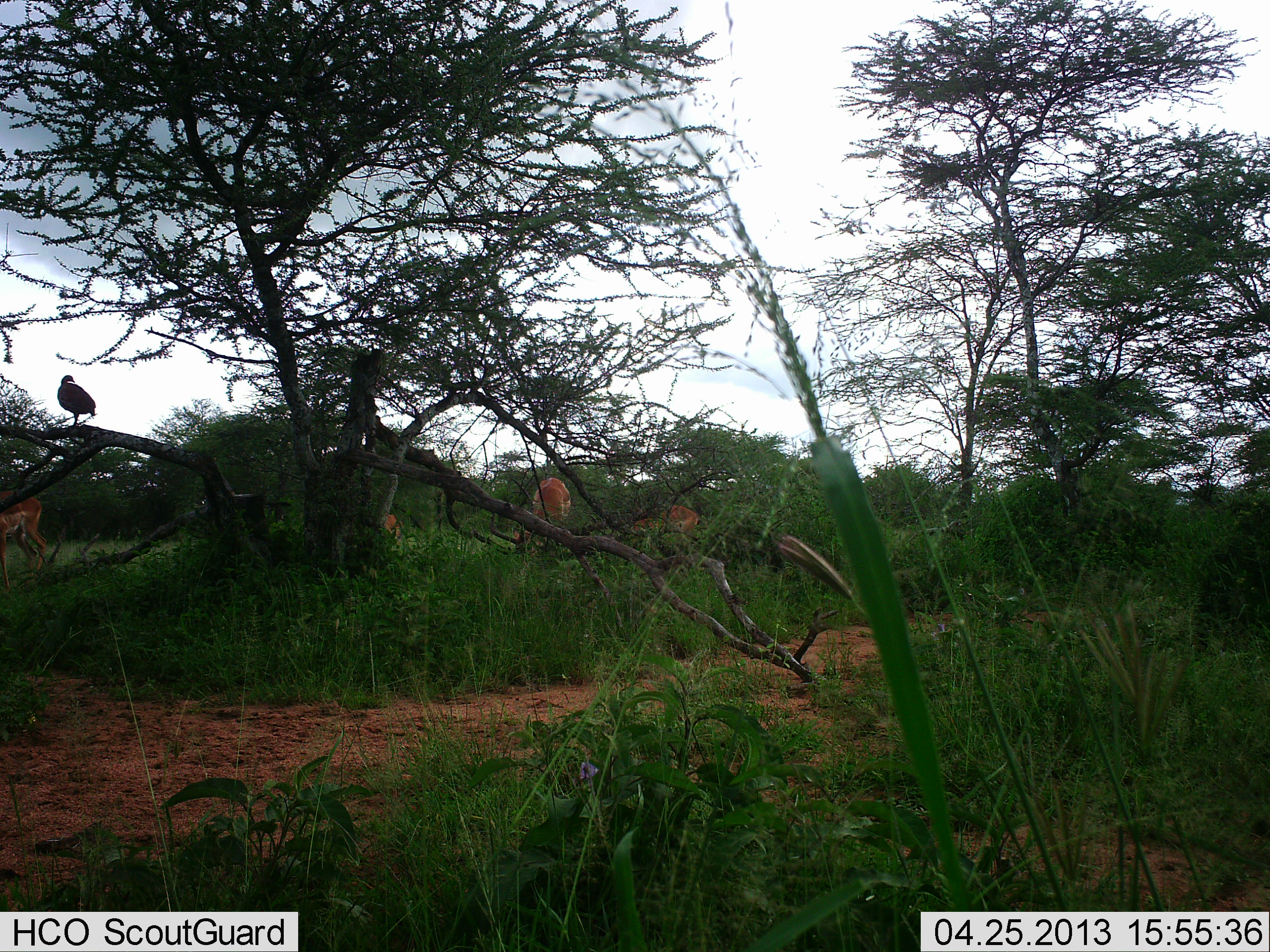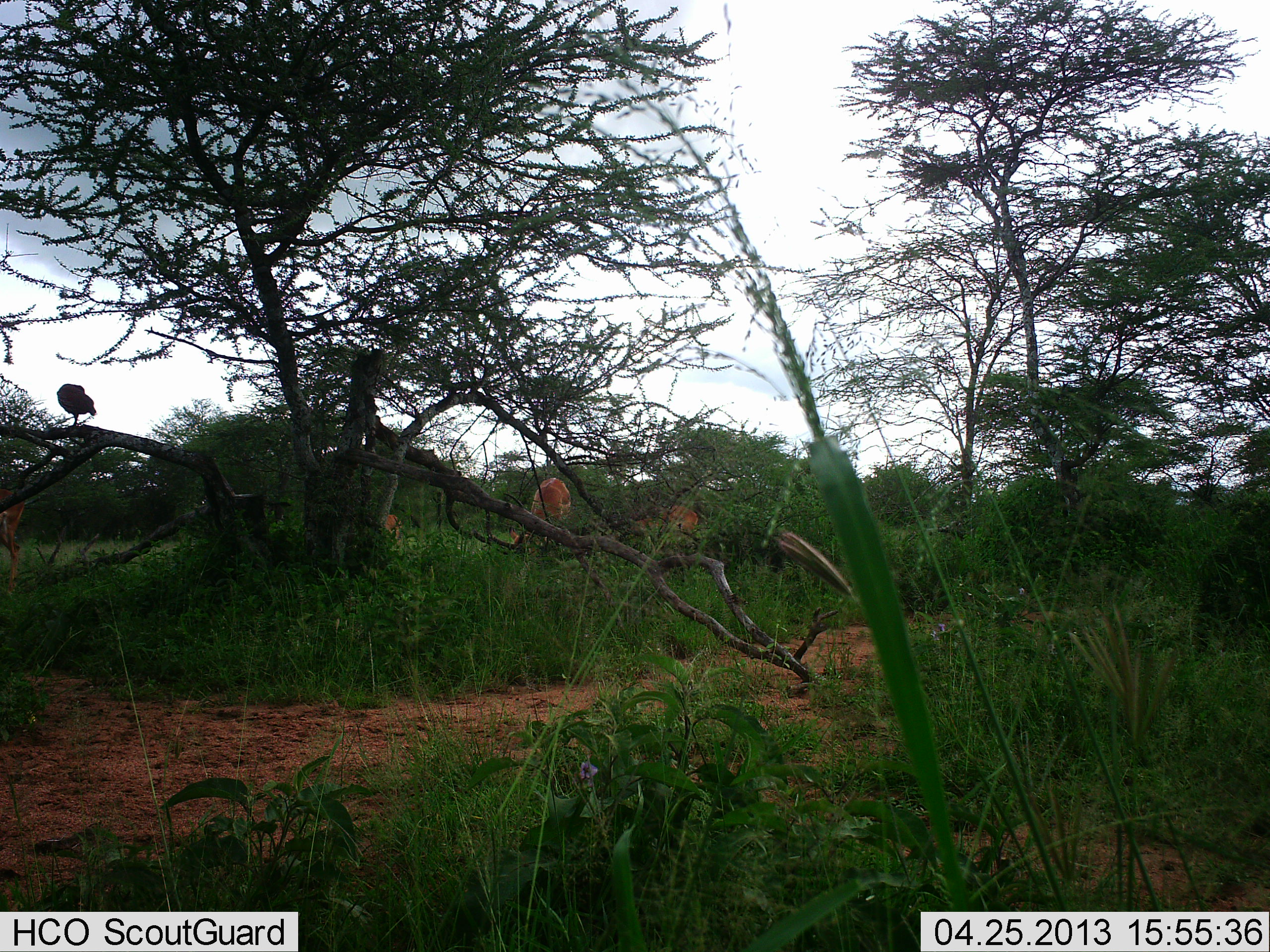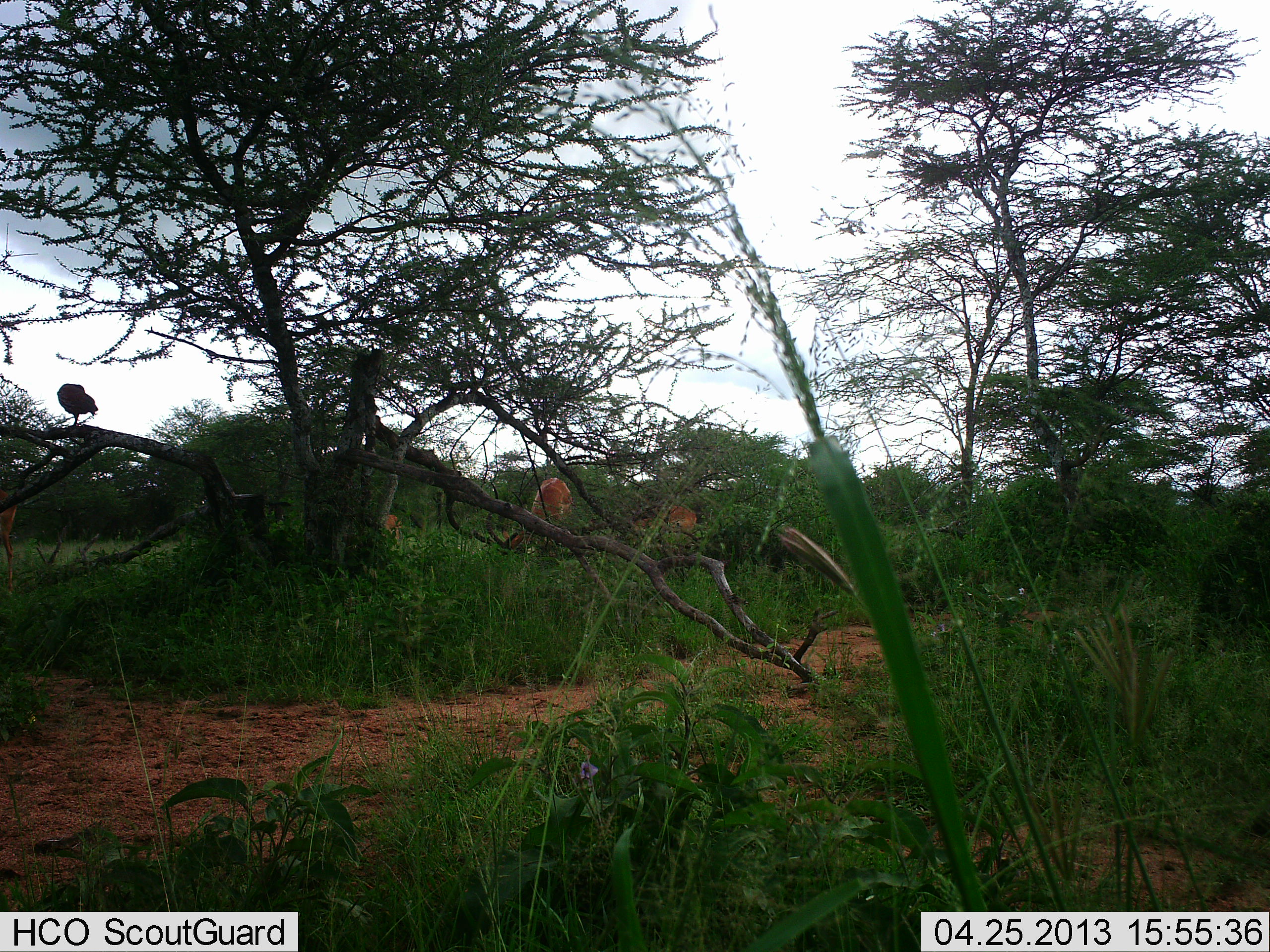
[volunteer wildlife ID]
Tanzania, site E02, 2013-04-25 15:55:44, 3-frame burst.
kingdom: Animalia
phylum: Chordata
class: Mammalia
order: Artiodactyla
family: Bovidae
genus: Aepyceros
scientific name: Aepyceros melampus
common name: impala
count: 4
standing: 33%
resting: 0%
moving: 47%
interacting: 0%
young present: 0%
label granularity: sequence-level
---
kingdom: Animalia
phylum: Chordata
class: Aves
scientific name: Aves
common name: bird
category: otherbird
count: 1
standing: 64%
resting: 36%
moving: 4%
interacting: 0%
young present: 0%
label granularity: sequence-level